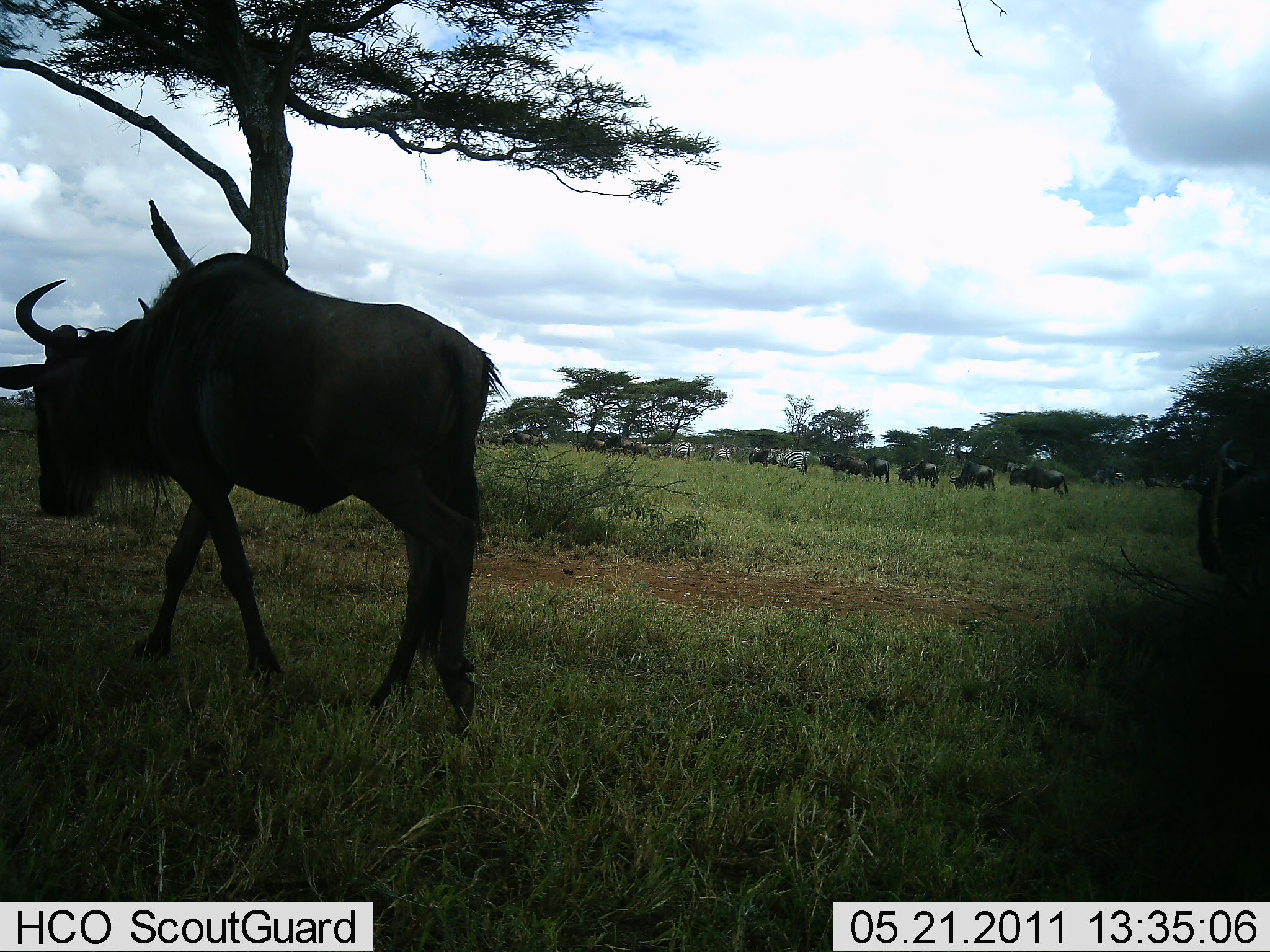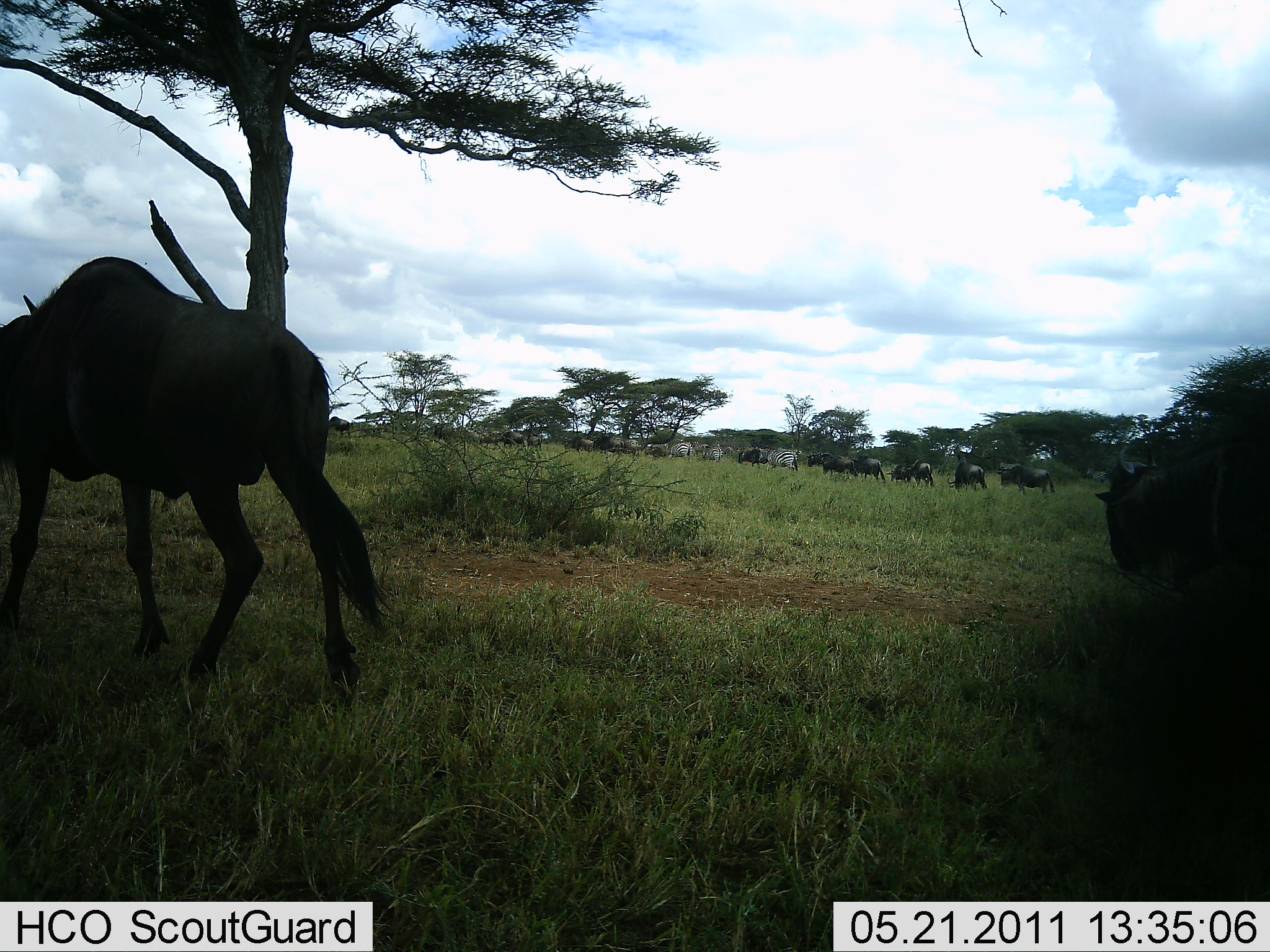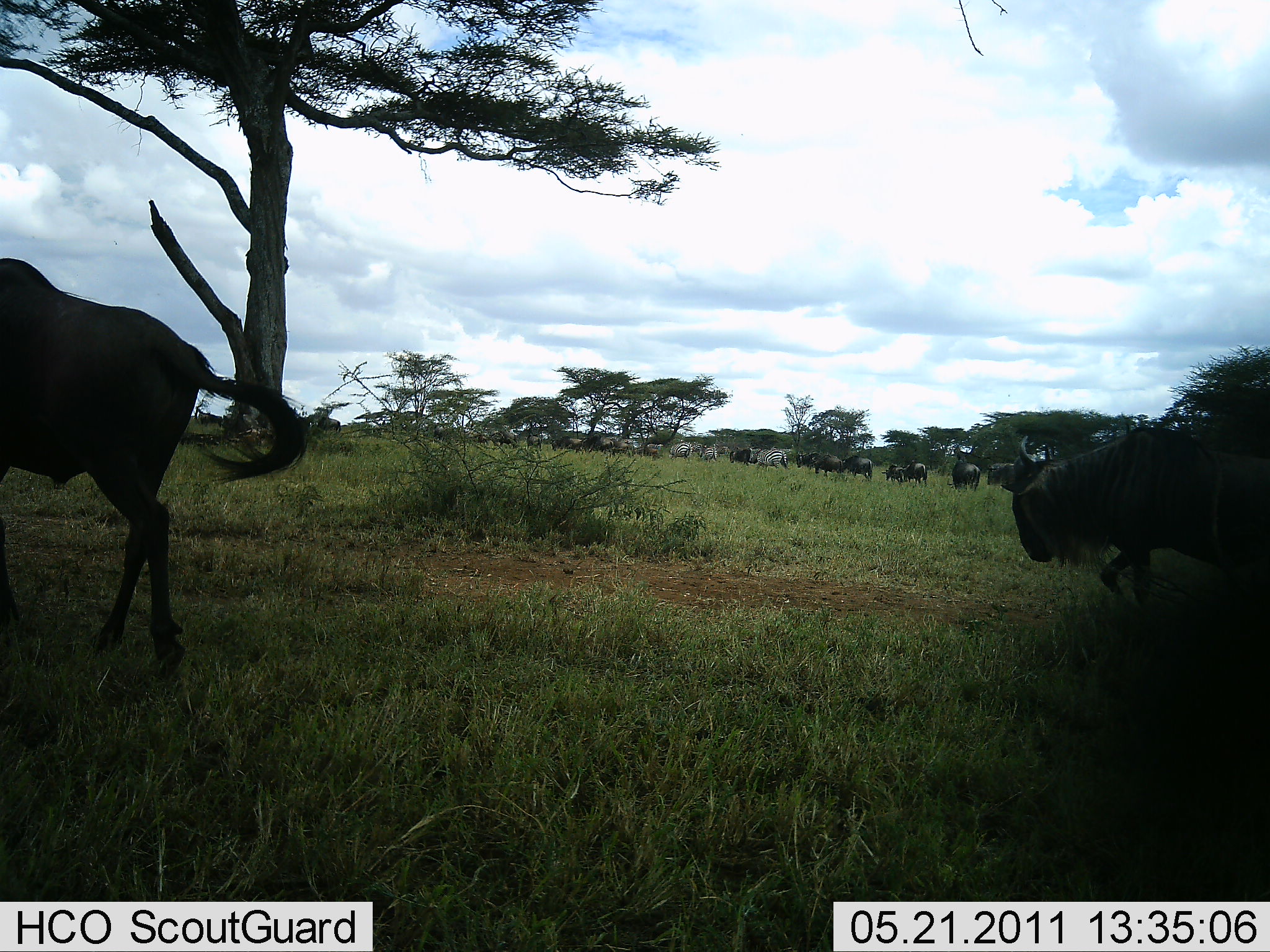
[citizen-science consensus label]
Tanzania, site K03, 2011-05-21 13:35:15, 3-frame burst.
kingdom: Animalia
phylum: Chordata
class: Mammalia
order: Artiodactyla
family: Bovidae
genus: Connochaetes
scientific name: Connochaetes taurinus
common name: blue wildebeest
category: wildebeest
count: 11-50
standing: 8%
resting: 0%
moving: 100%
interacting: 0%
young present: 0%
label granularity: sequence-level